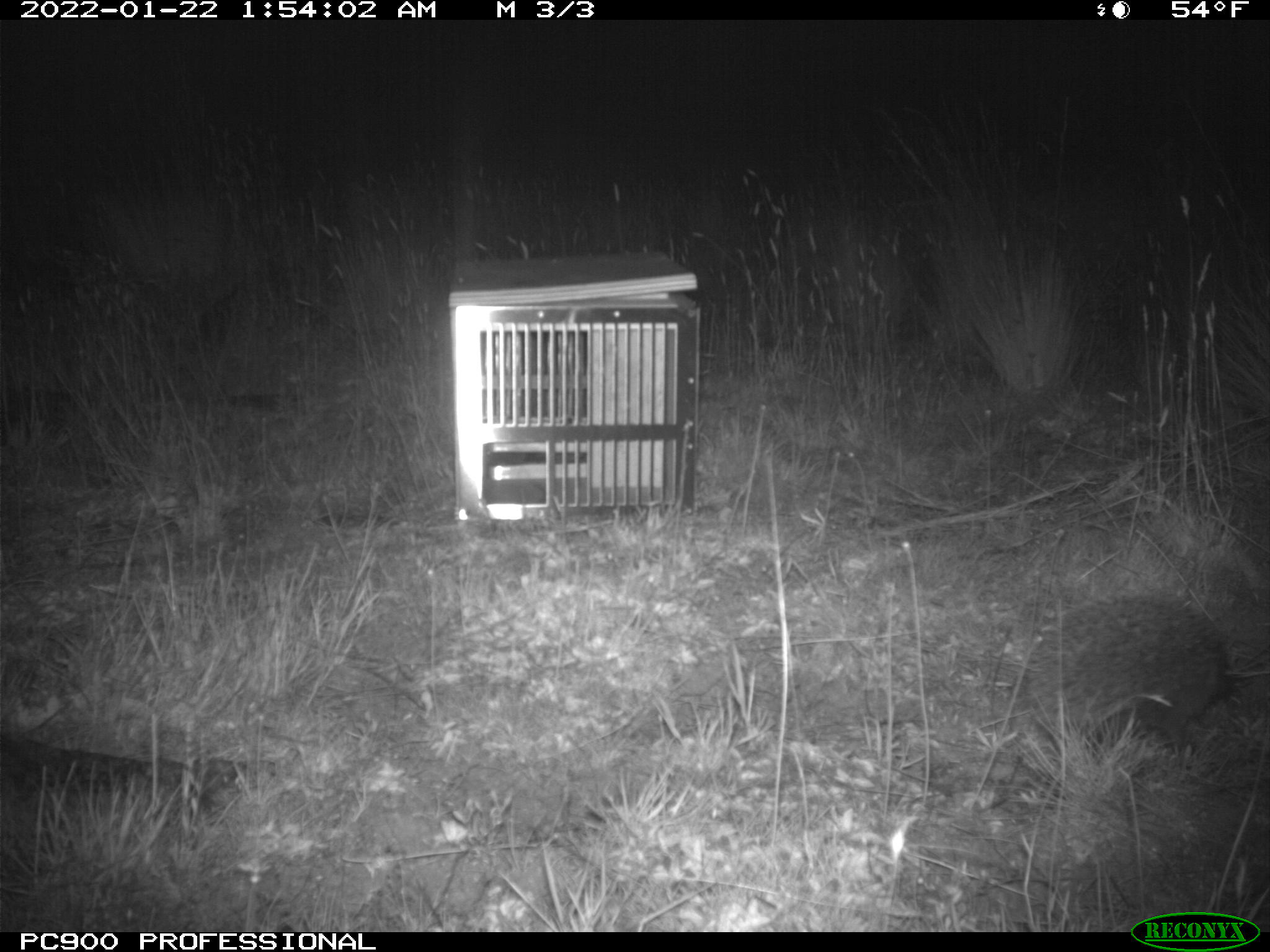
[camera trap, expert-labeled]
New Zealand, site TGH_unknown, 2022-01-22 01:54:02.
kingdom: Animalia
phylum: Chordata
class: Mammalia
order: Eulipotyphla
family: Erinaceidae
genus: Erinaceus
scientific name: Erinaceus europaeus europaeus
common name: european hedgehog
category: hedgehog